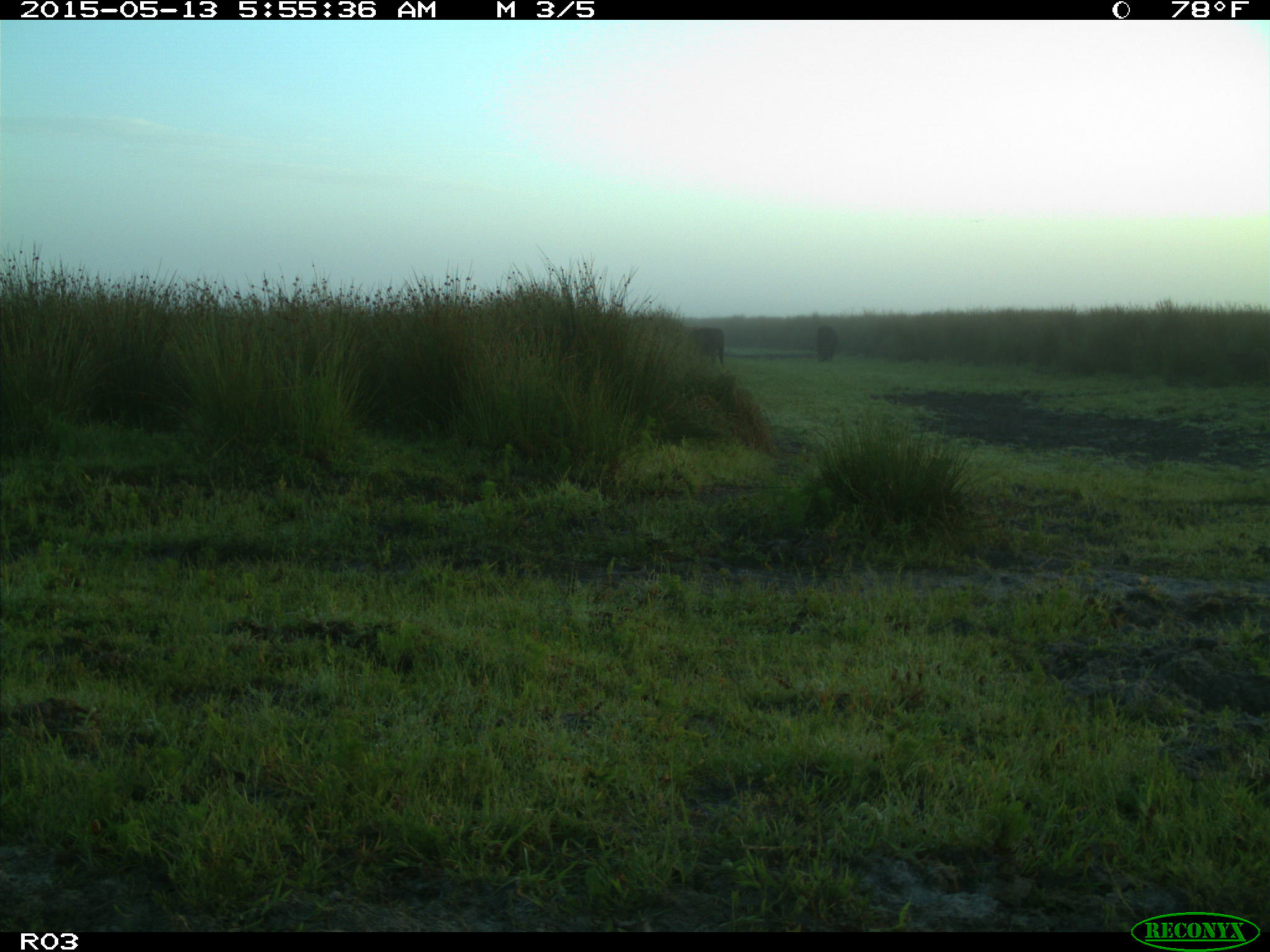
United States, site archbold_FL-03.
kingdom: Animalia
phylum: Chordata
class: Mammalia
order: Artiodactyla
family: Bovidae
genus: Bos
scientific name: Bos taurus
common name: domestic cow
Bos taurus (domestic cow).